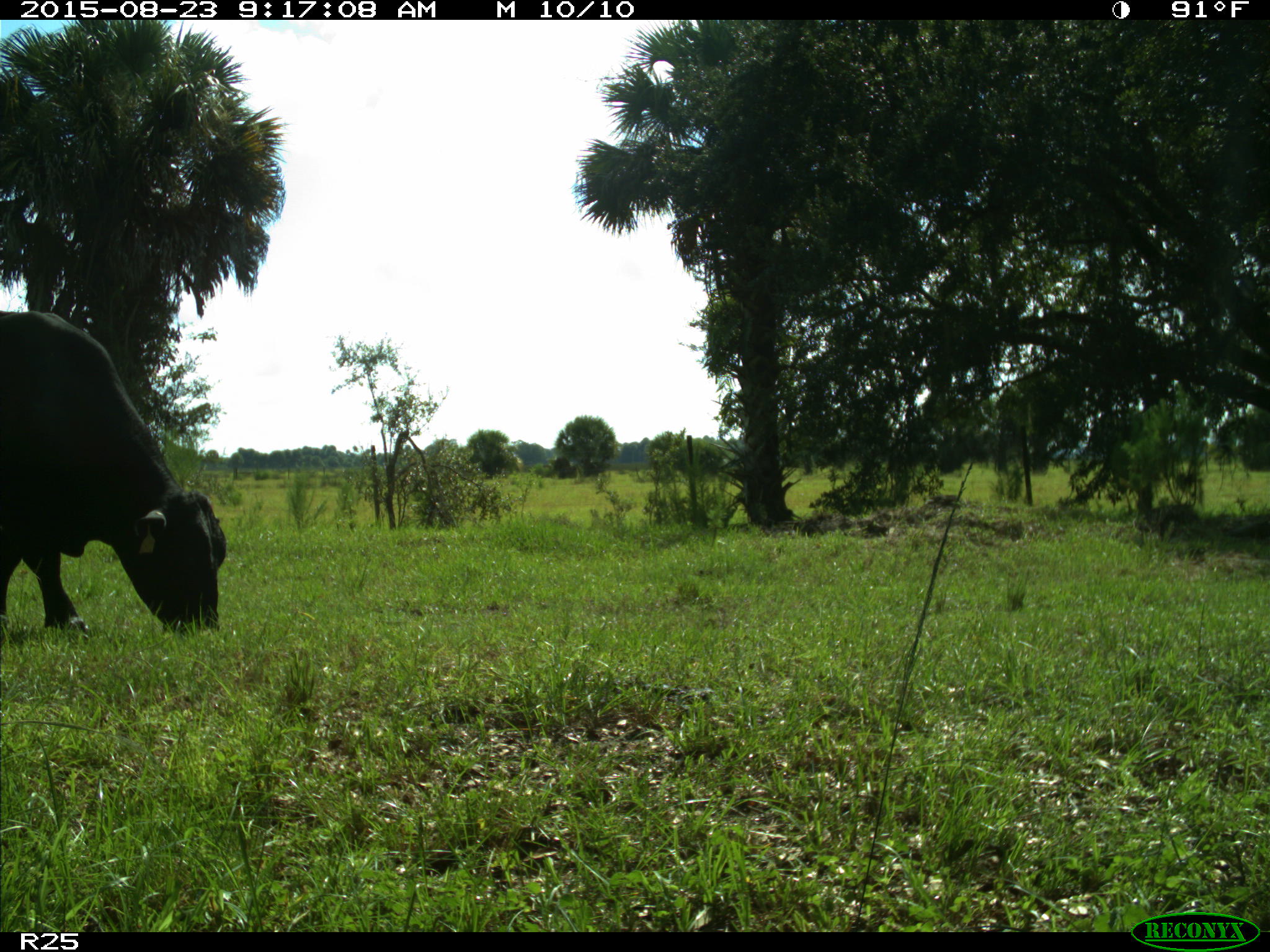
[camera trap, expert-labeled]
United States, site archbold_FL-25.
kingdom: Animalia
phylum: Chordata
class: Mammalia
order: Artiodactyla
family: Bovidae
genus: Bos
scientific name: Bos taurus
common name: domestic cow